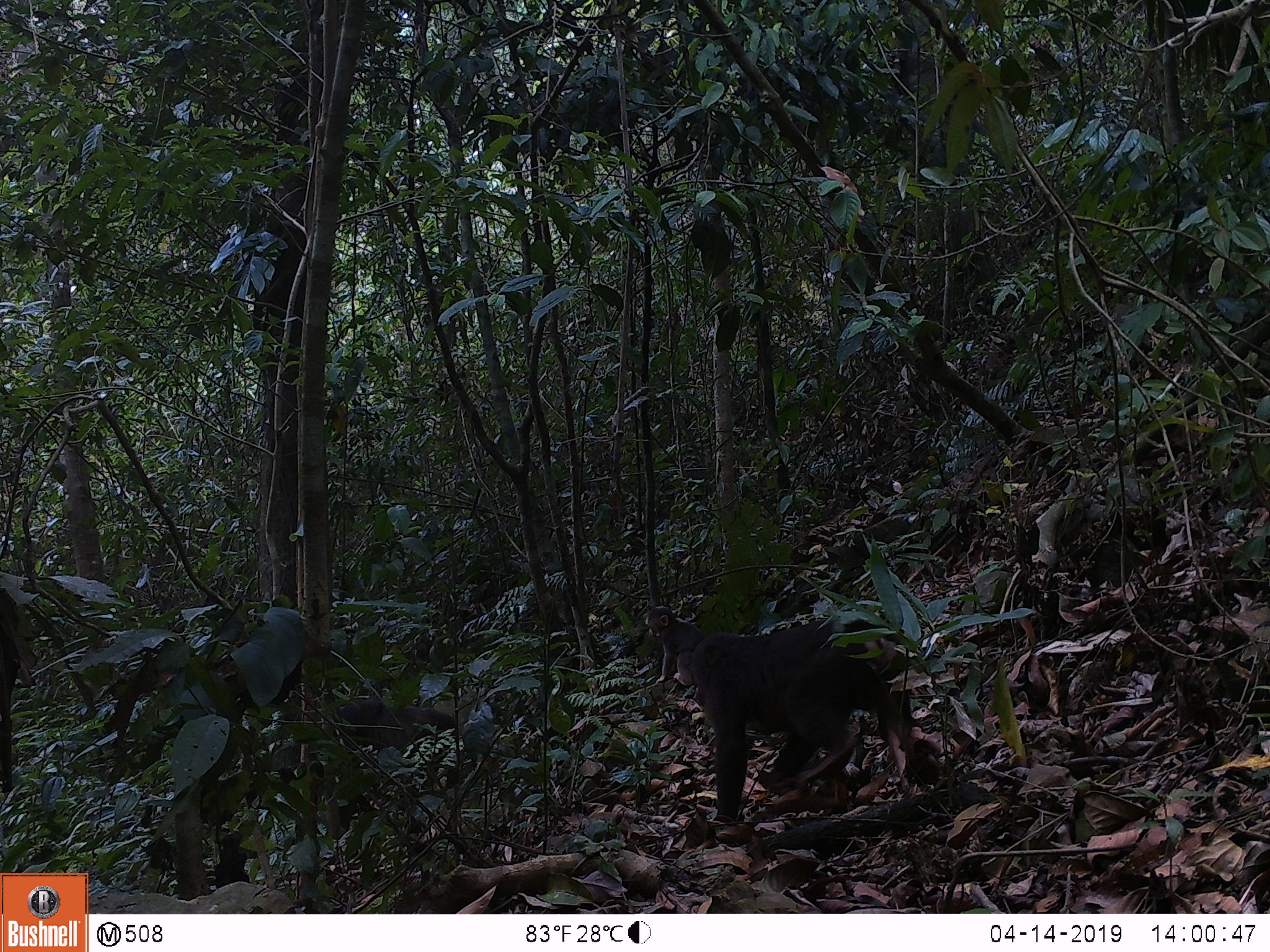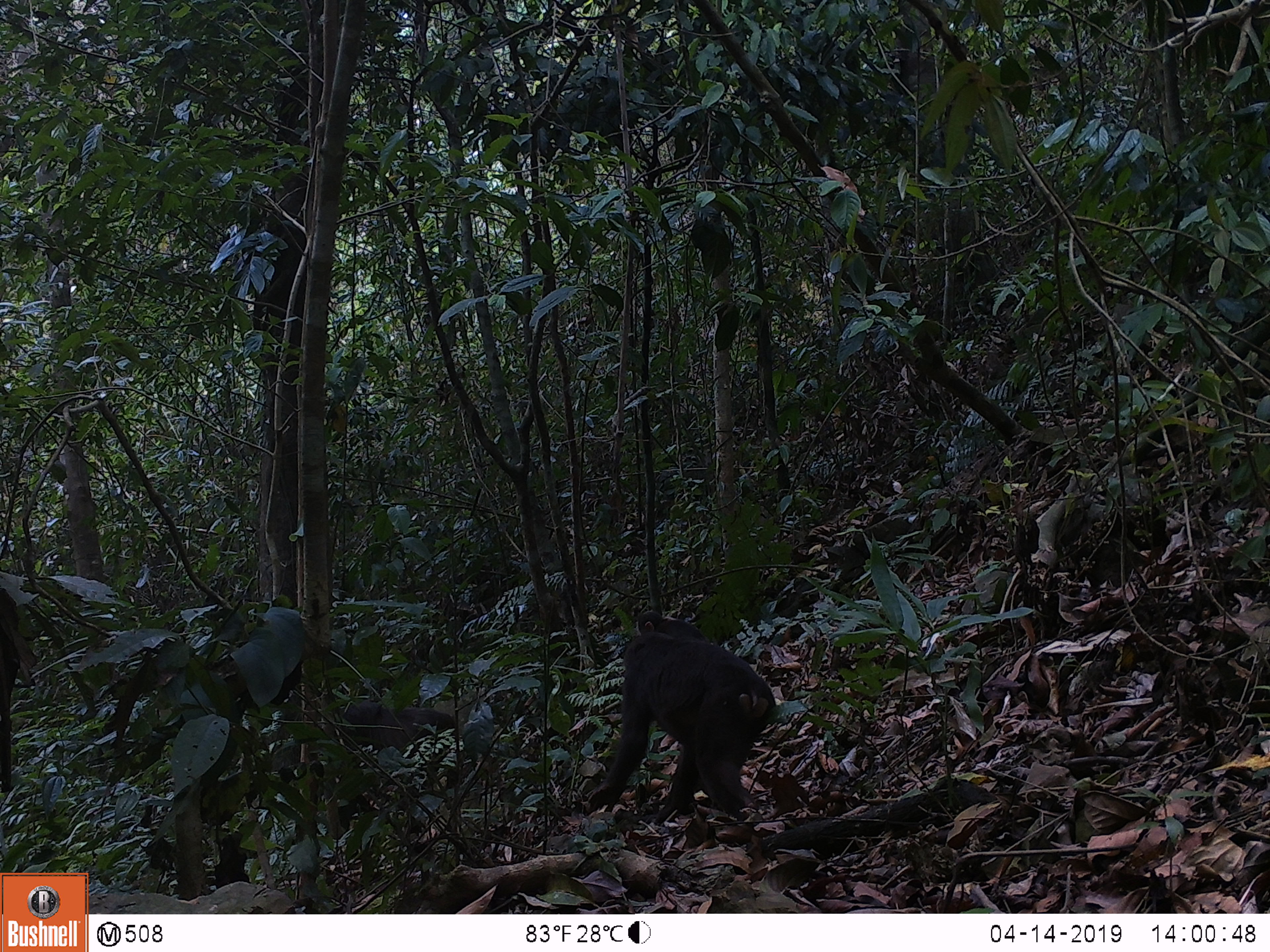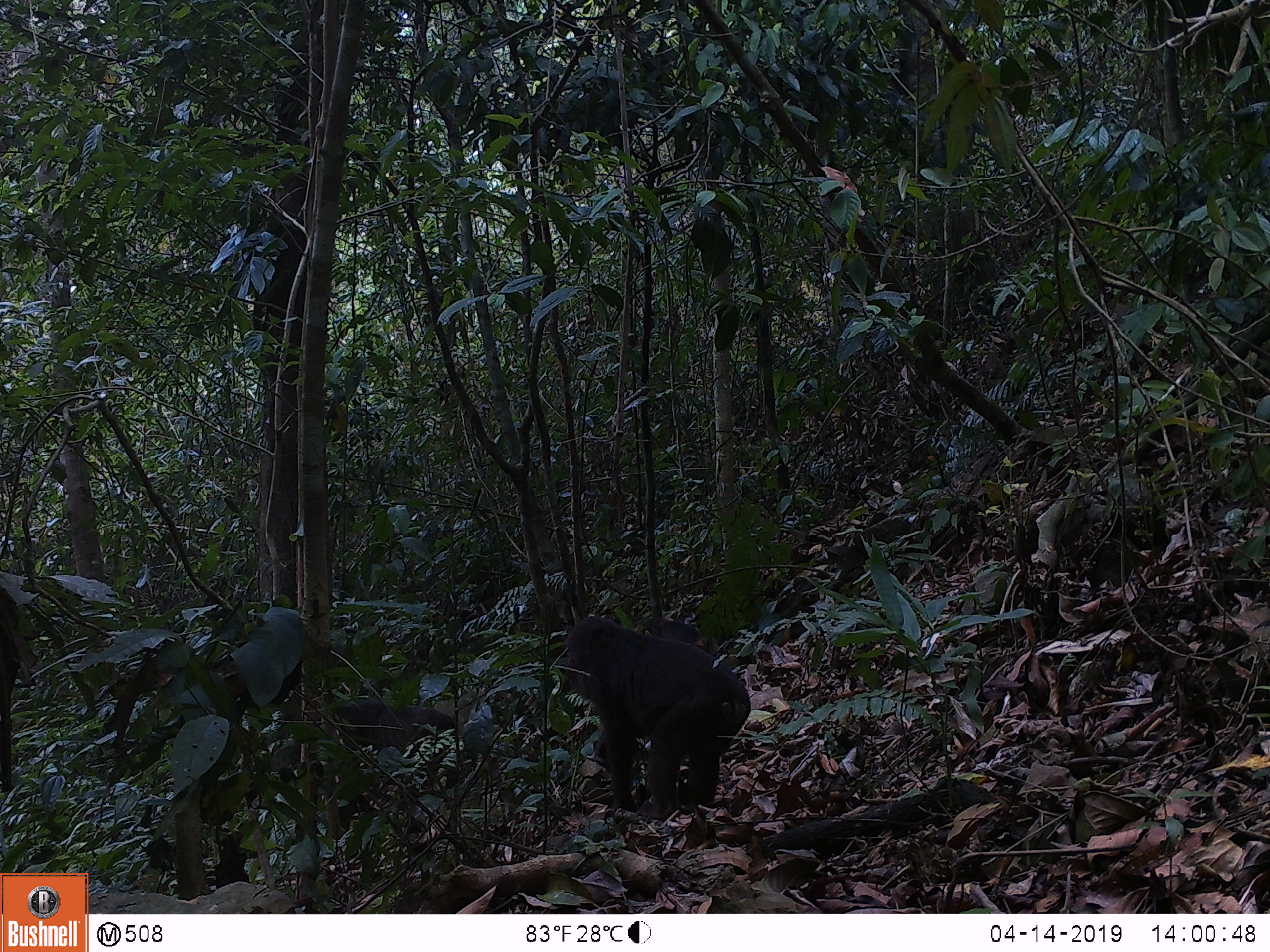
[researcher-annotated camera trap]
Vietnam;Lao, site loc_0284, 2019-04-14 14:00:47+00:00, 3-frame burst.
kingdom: Animalia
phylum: Chordata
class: Mammalia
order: Primates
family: Cercopithecidae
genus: Macaca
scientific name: Macaca arctoides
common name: stump-tailed macaque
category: stump tailed macaque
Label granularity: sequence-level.